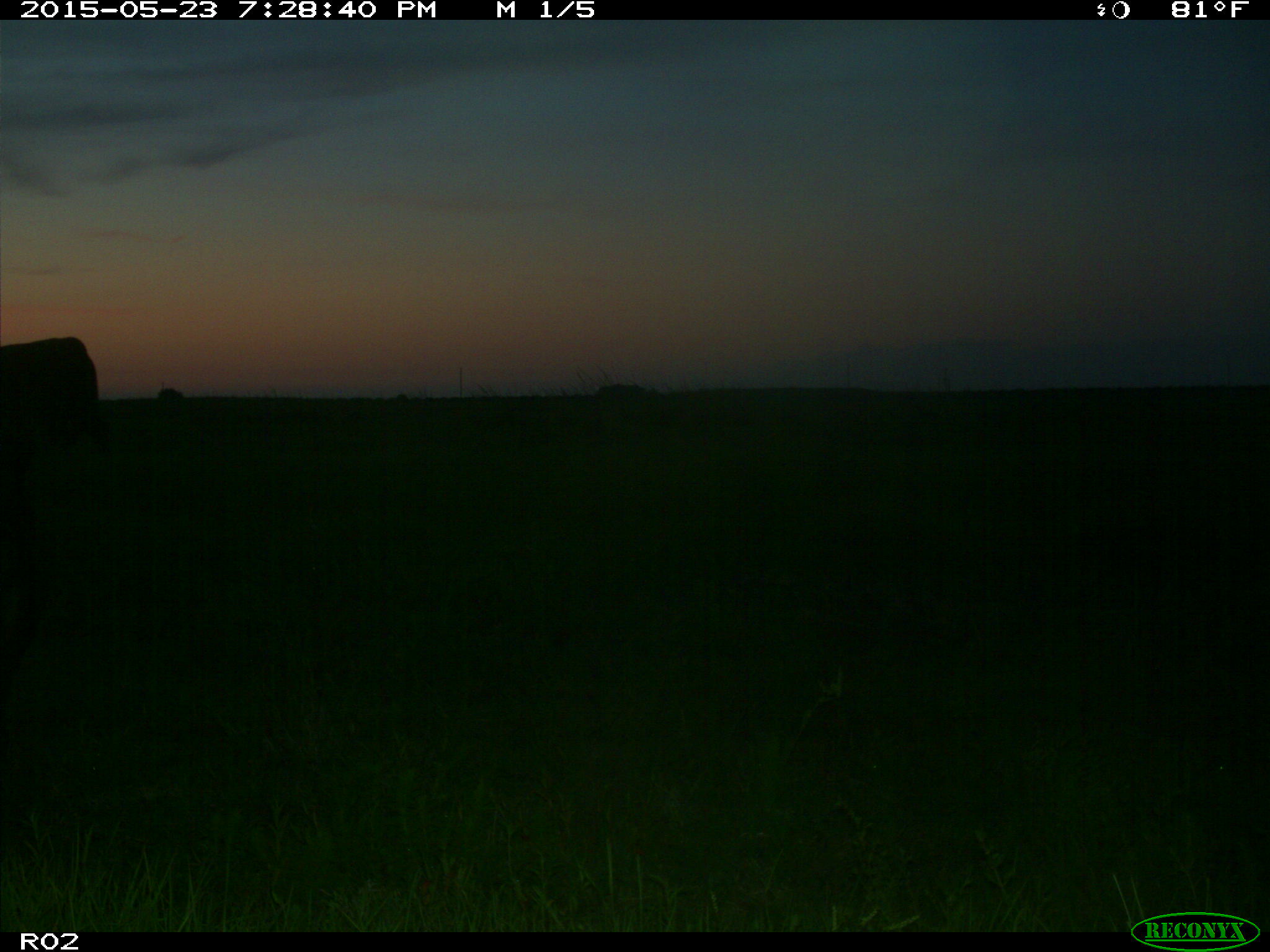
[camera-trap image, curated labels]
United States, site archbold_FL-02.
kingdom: Animalia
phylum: Chordata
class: Mammalia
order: Artiodactyla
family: Bovidae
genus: Bos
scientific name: Bos taurus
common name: domestic cow